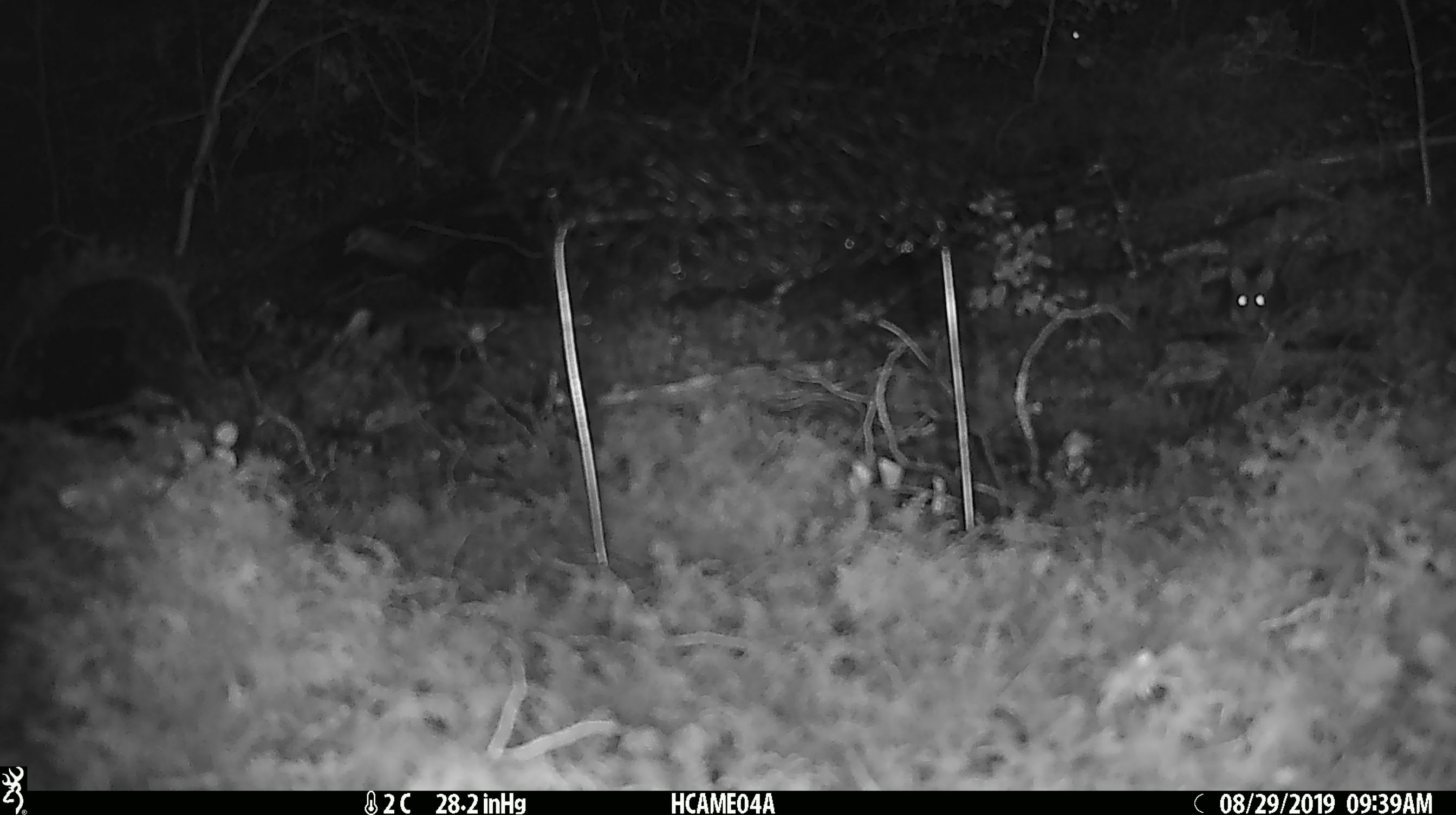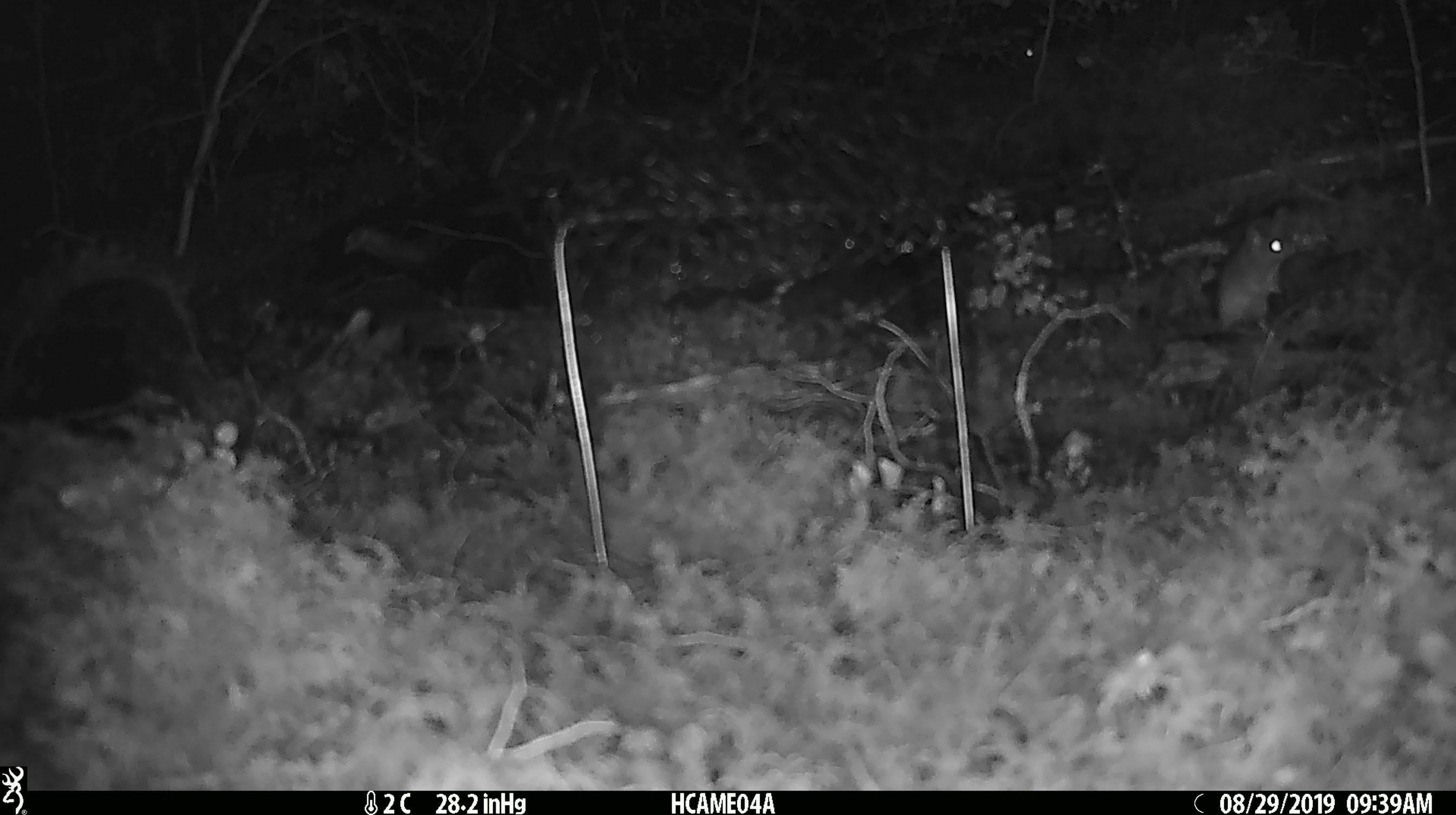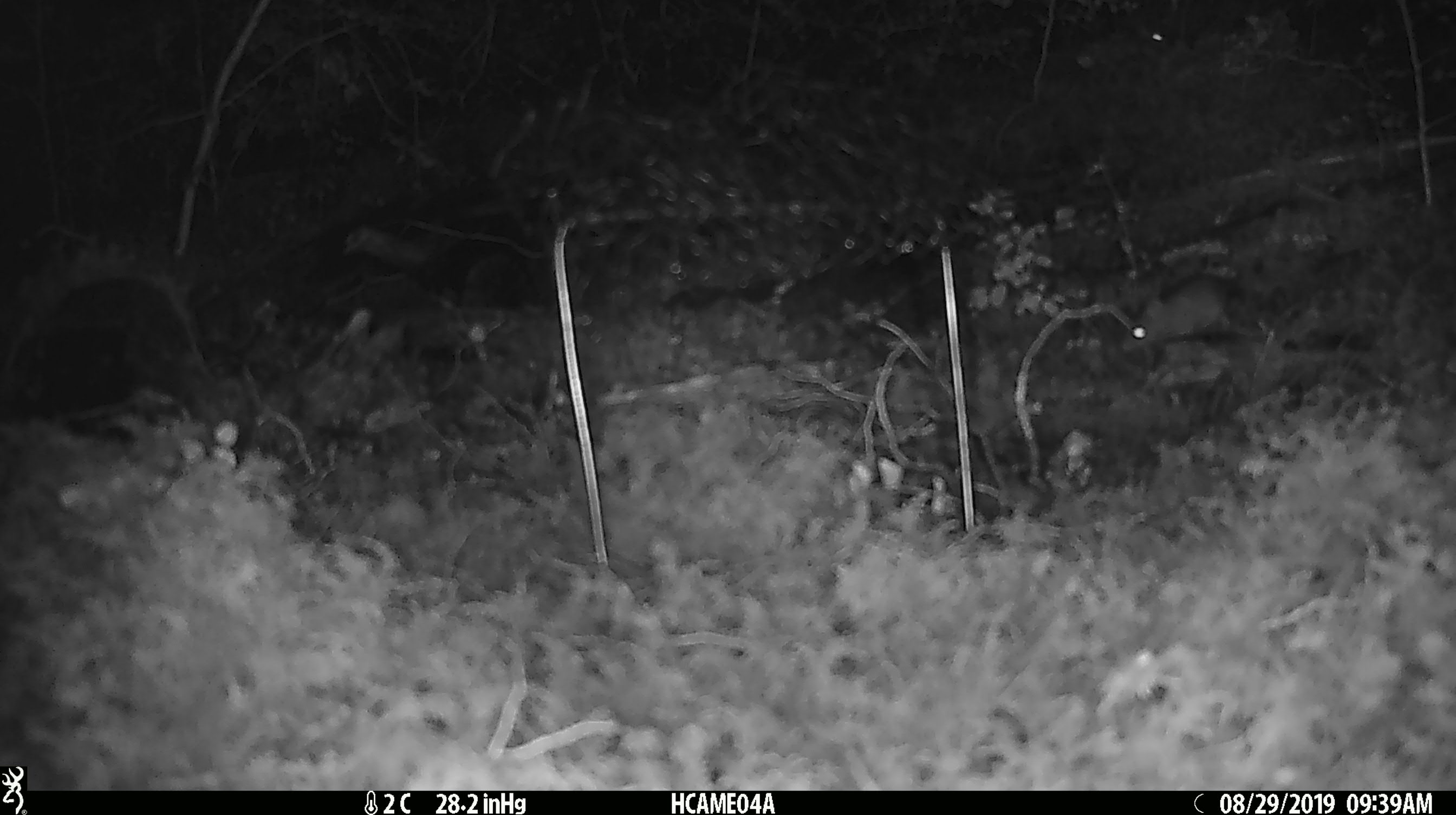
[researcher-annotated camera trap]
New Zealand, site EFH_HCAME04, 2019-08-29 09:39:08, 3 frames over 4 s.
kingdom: Animalia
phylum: Chordata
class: Mammalia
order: Rodentia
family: Muridae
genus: Mus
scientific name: Mus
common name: mouse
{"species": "mouse (Mus)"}